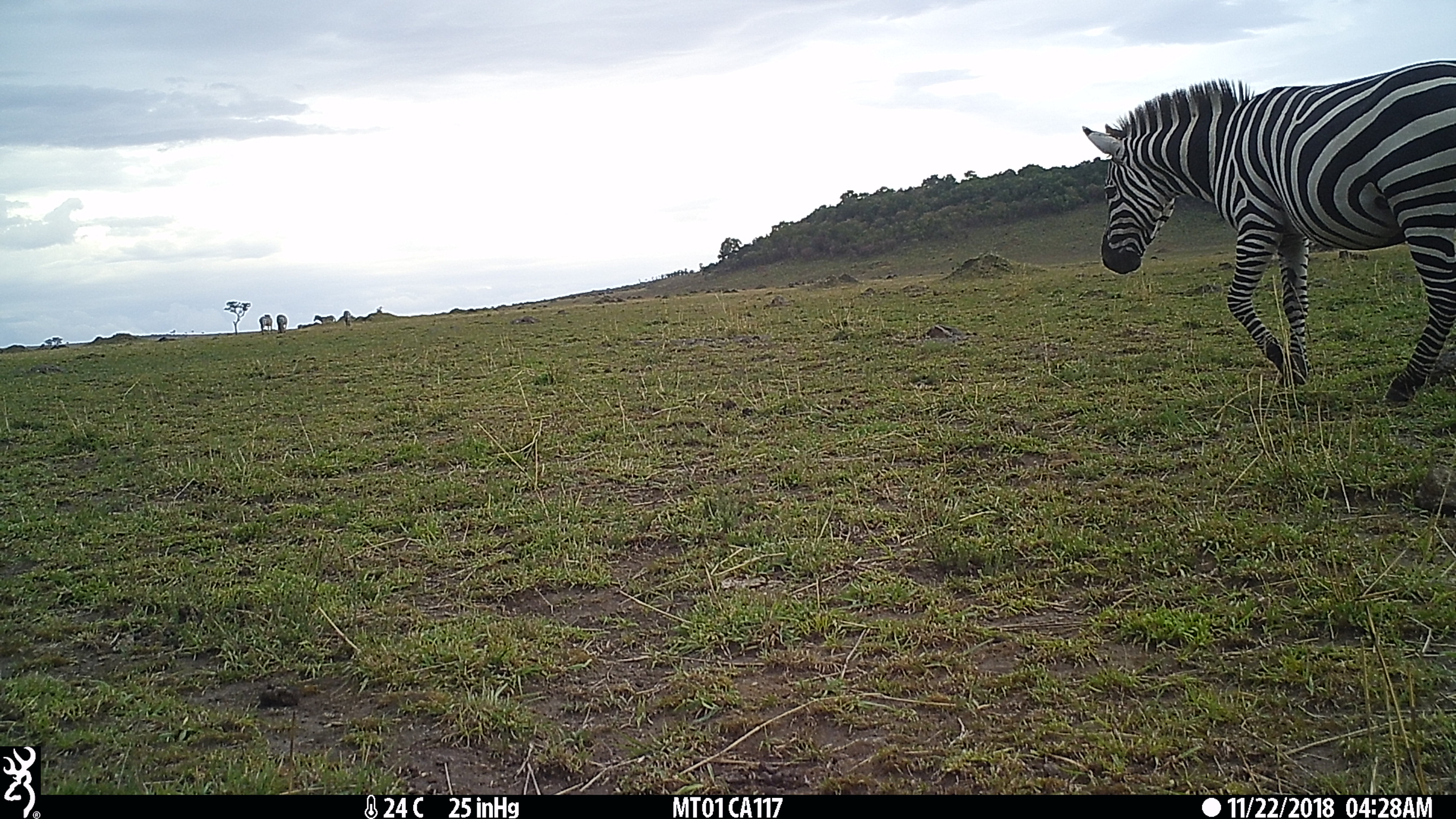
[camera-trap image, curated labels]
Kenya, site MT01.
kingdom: Animalia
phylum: Chordata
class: Mammalia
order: Perissodactyla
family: Equidae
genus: Equus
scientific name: Equus quagga burchellii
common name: burchell's zebra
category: zebra